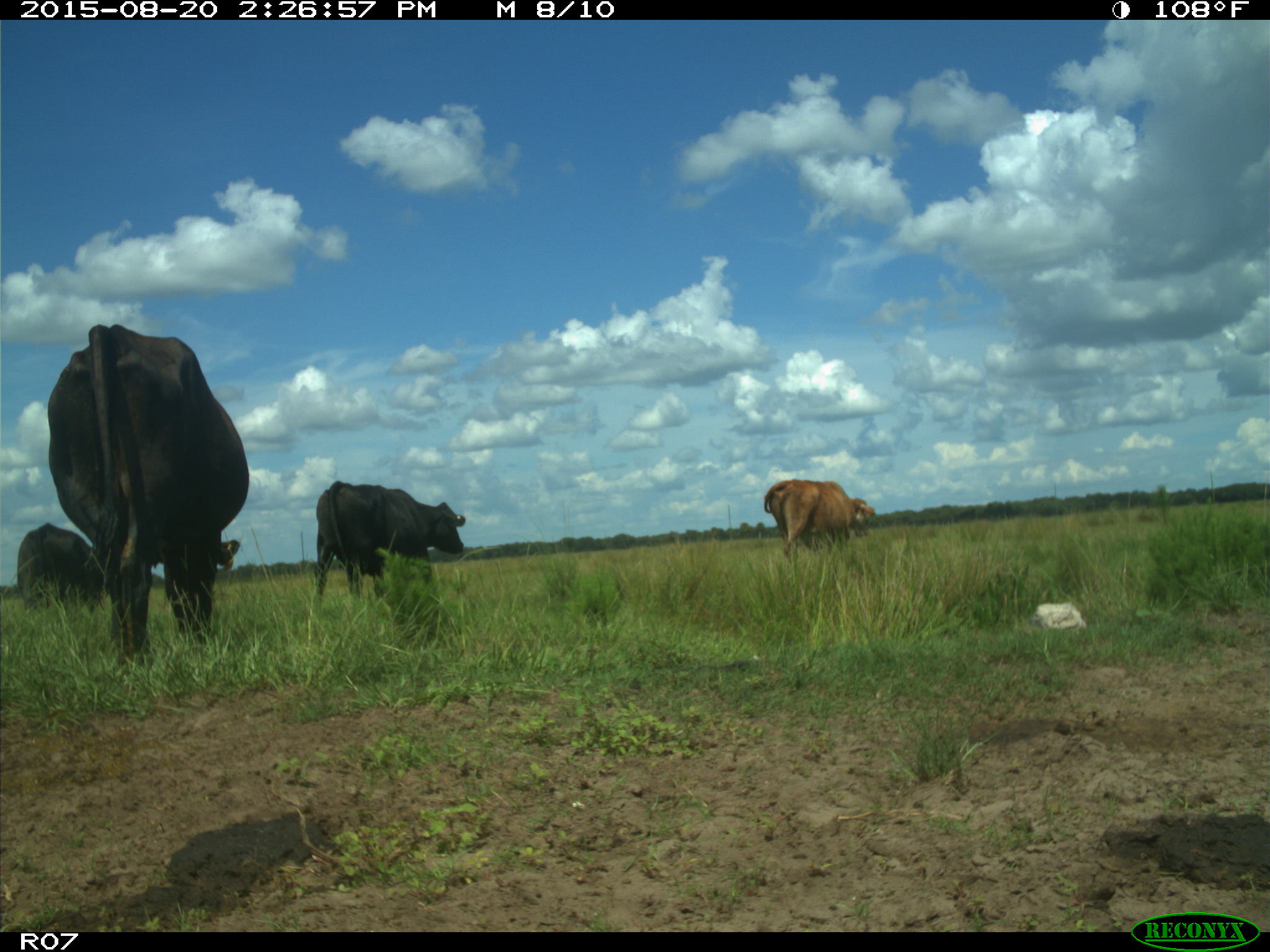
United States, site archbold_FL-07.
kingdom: Animalia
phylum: Chordata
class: Mammalia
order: Artiodactyla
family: Bovidae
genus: Bos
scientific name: Bos taurus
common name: domestic cow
Bos taurus (domestic cow).